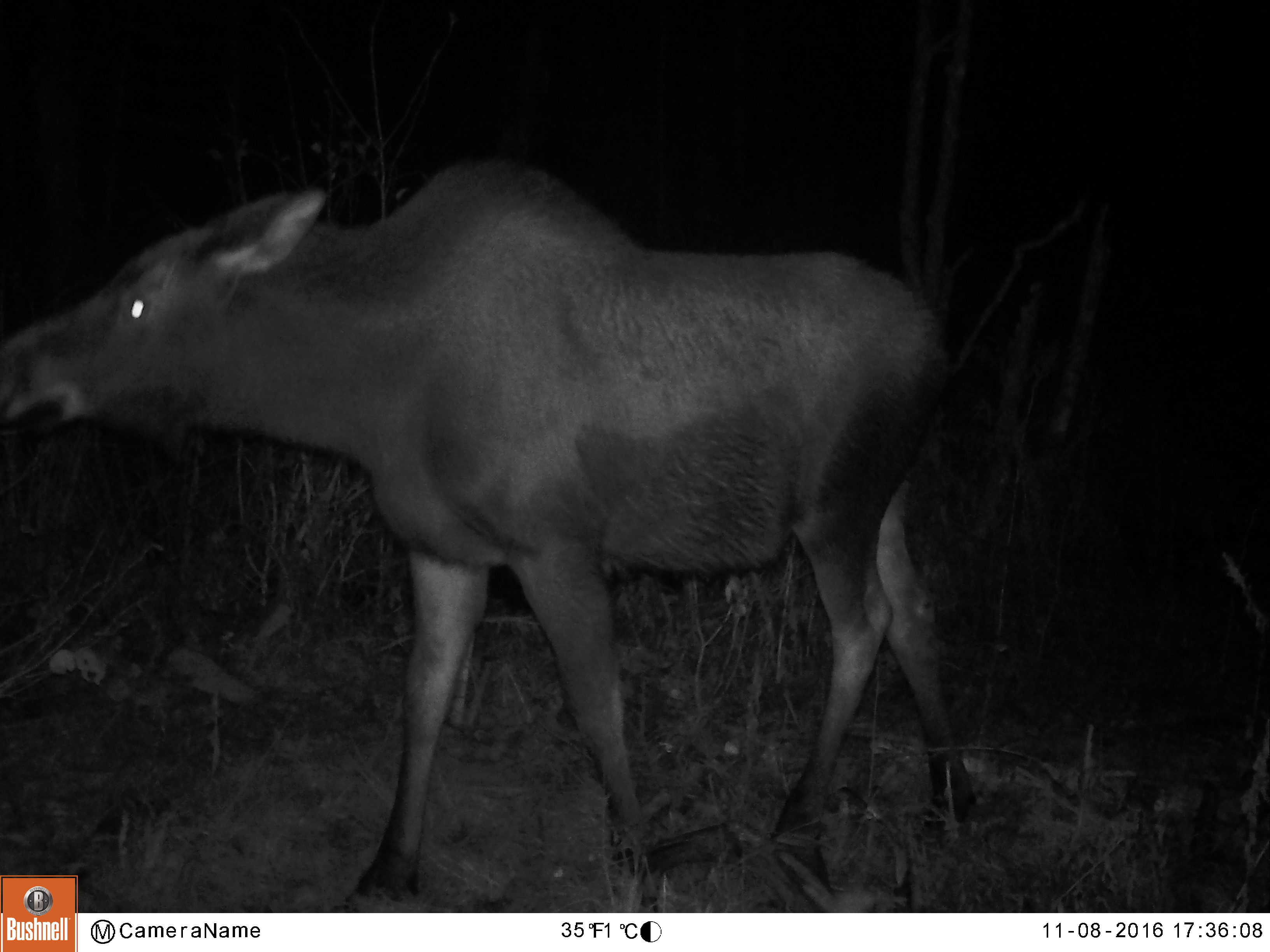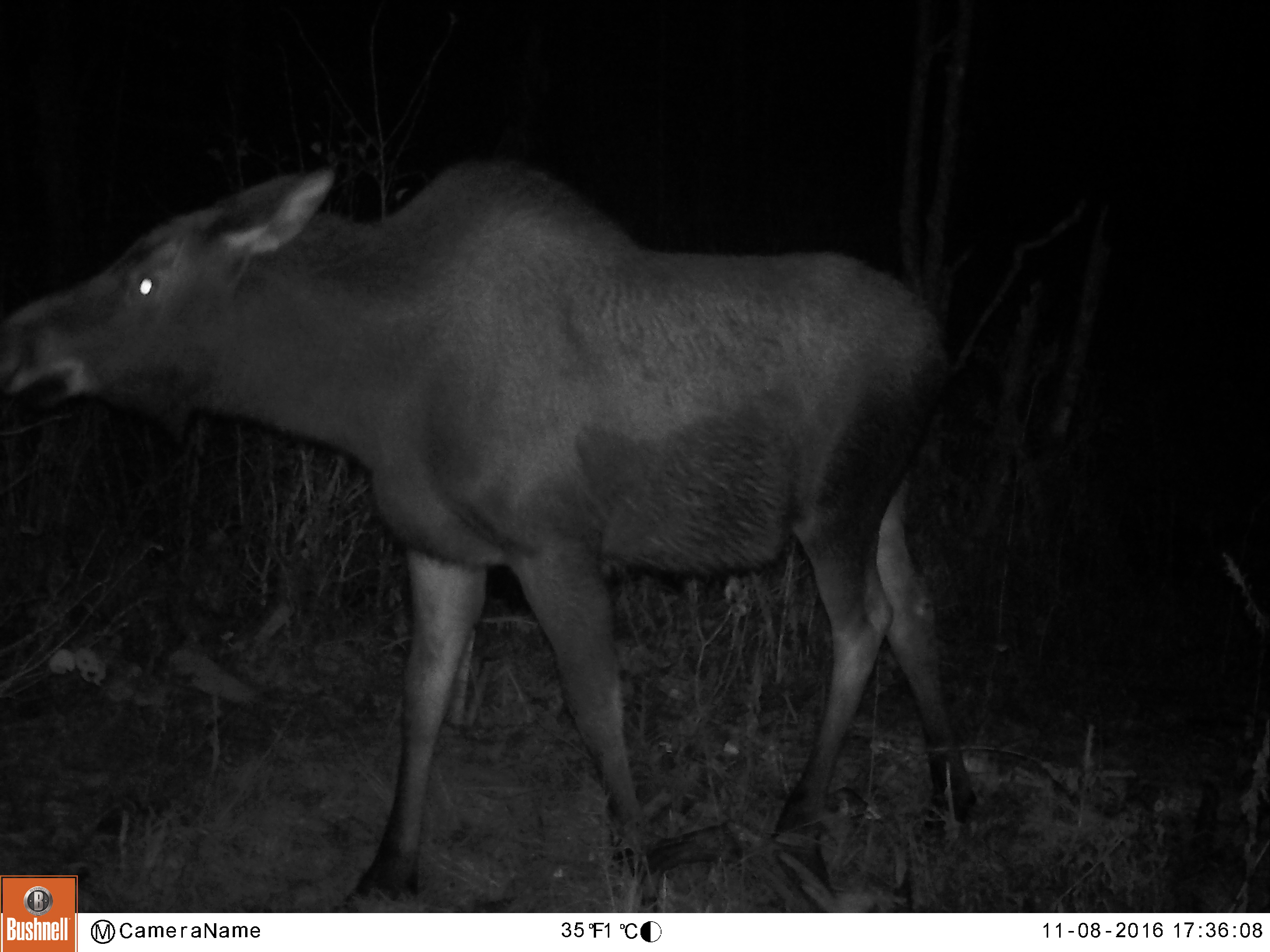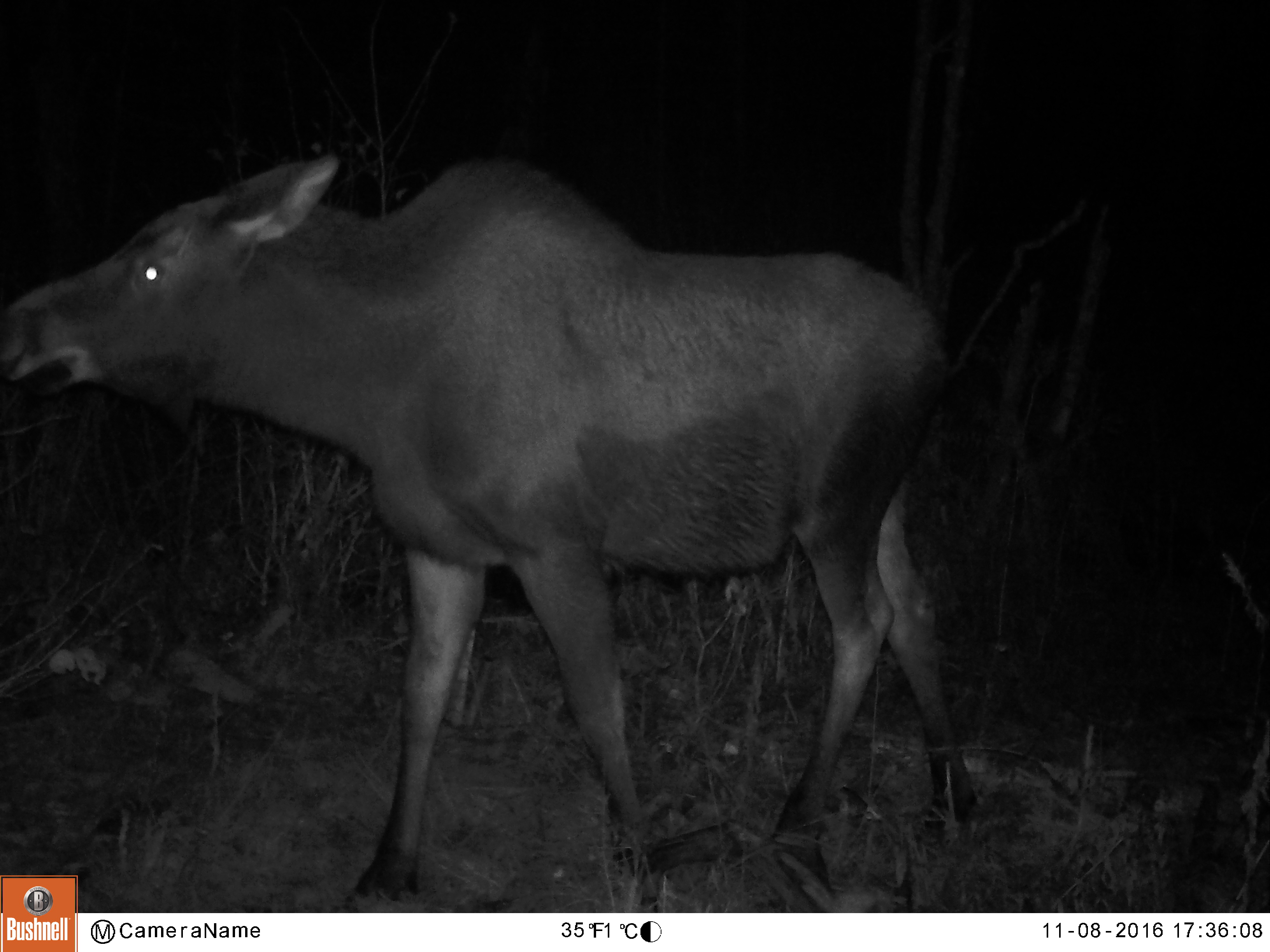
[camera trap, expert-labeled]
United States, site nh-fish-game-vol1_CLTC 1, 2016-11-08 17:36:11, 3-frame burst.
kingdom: Animalia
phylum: Chordata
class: Mammalia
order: Artiodactyla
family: Cervidae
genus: Alces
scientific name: Alces alces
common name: moose